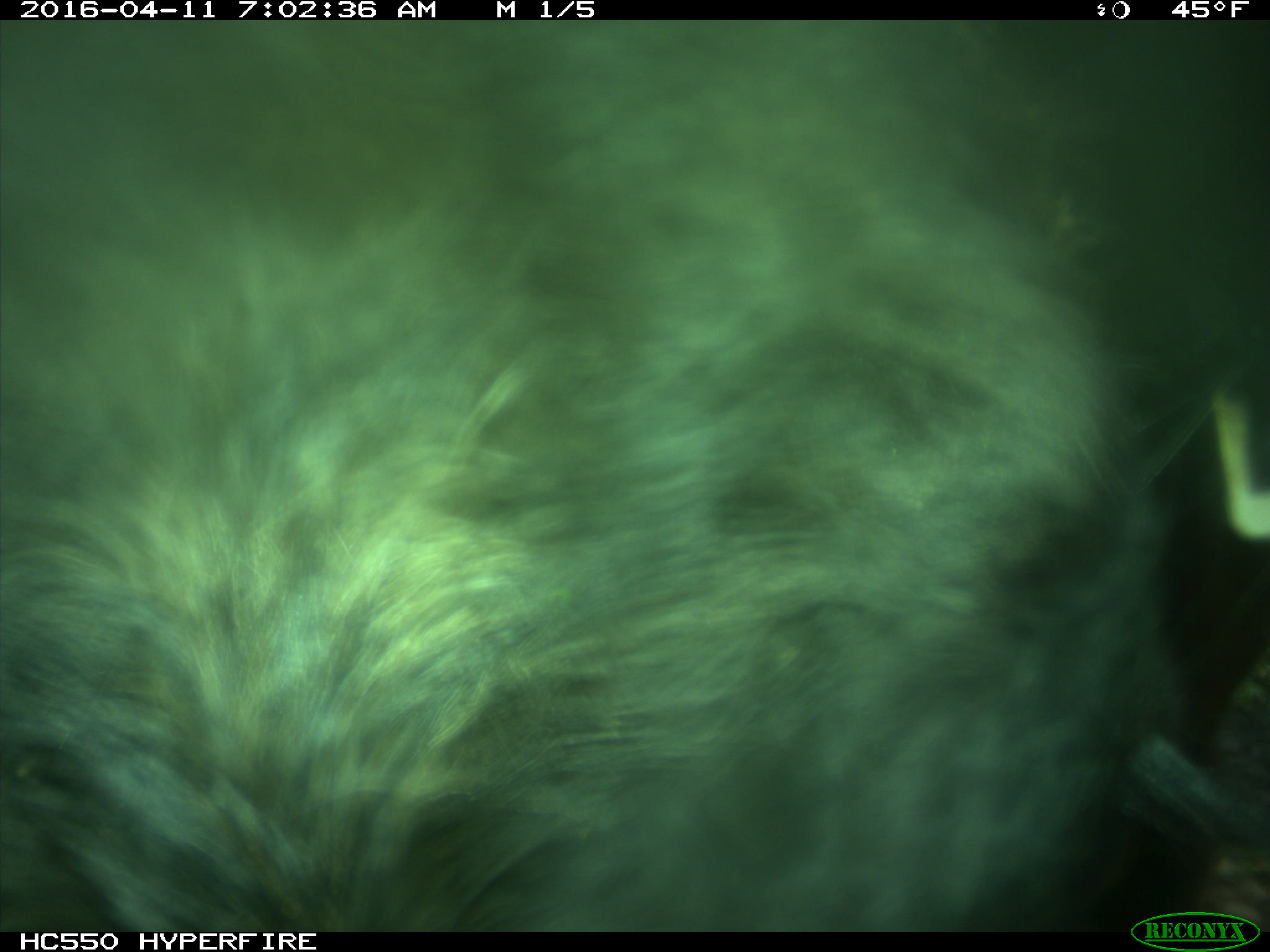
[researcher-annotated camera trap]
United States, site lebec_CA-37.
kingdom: Animalia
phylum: Chordata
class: Mammalia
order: Artiodactyla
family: Bovidae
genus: Bos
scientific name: Bos taurus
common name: domestic cow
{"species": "Bos taurus (domestic cow)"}